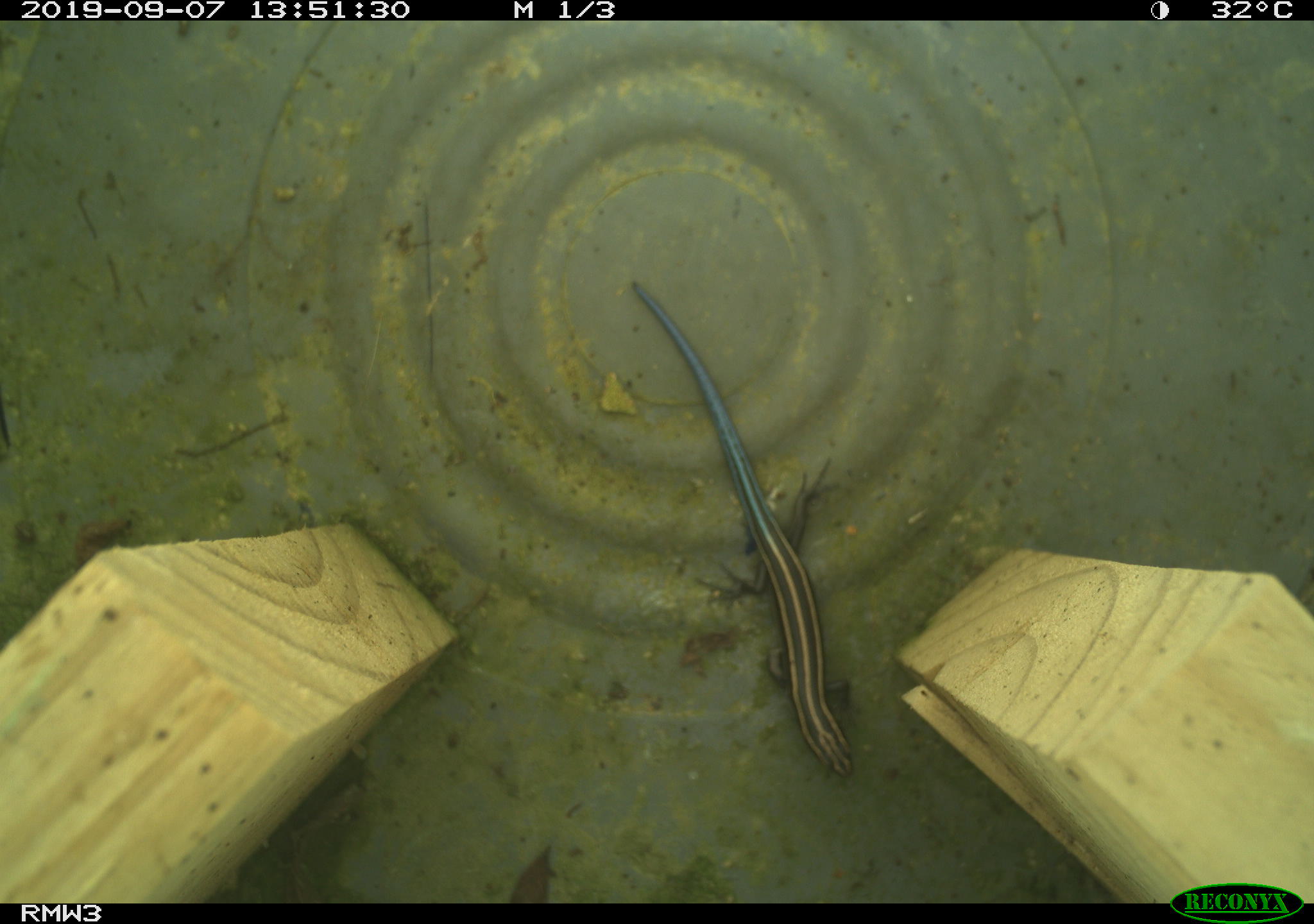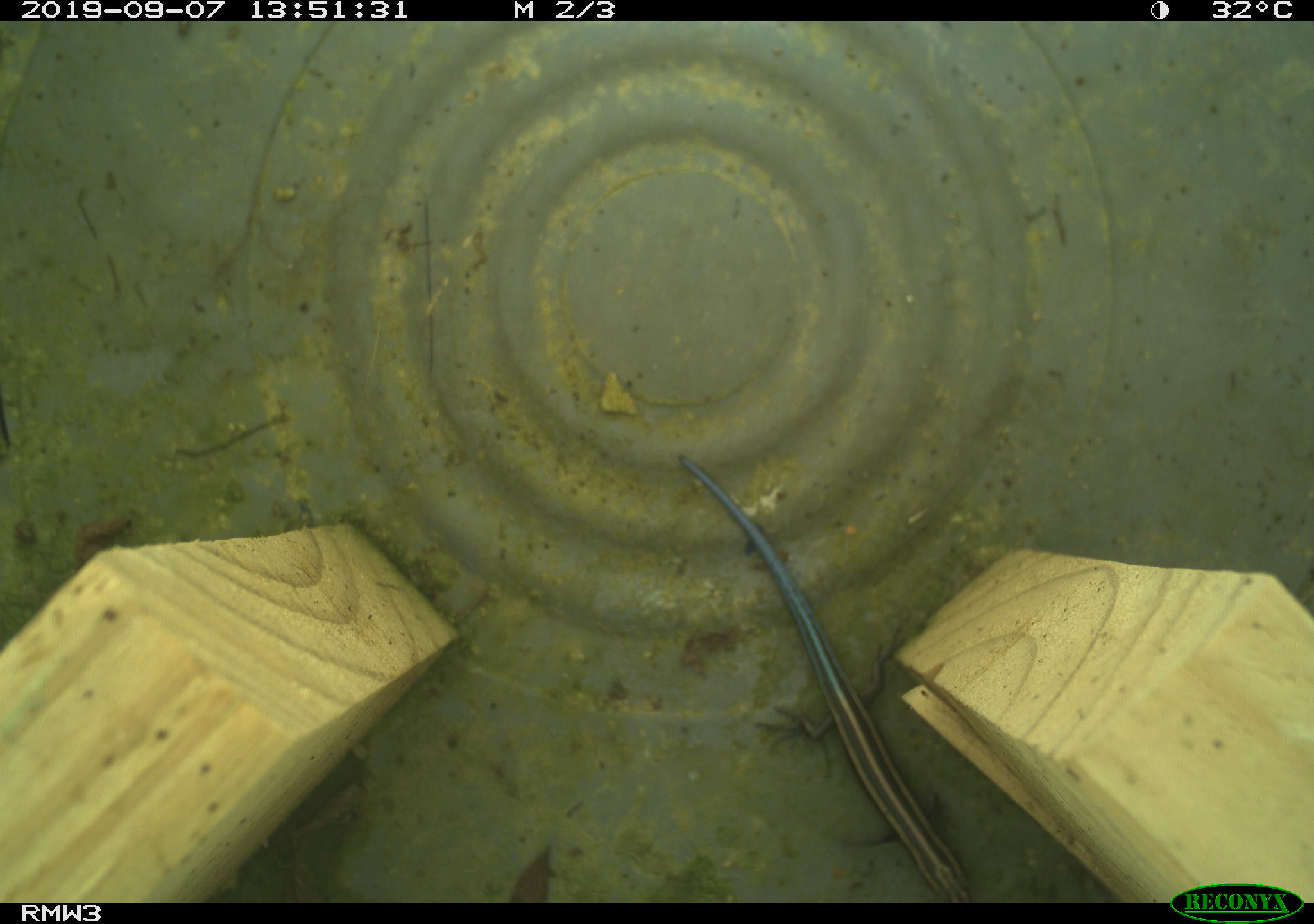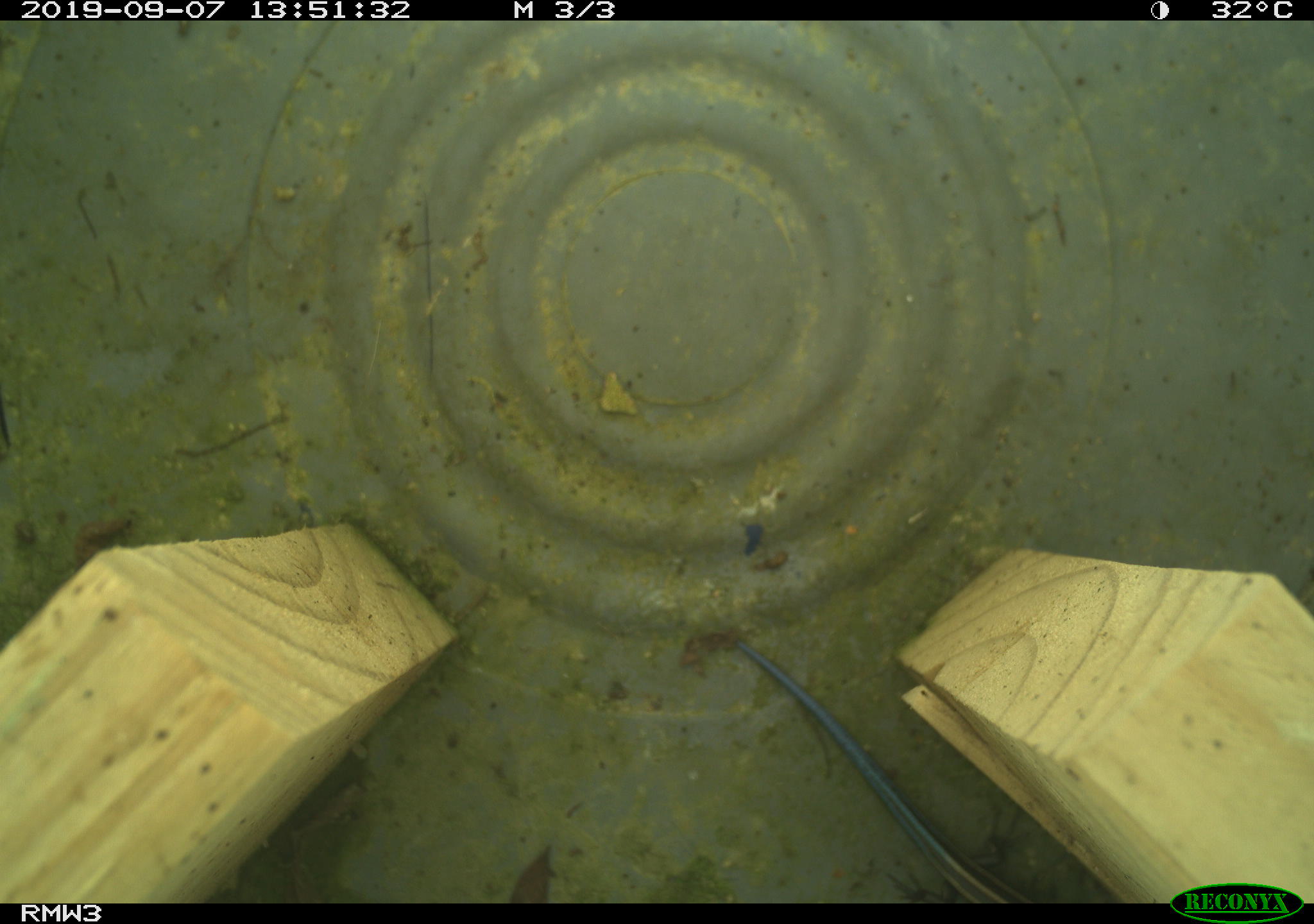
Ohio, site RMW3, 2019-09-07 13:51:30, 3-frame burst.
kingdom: Animalia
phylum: Chordata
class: Reptilia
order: Squamata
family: Scincidae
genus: Plestiodon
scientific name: Plestiodon fasciatus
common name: common five-lined skink